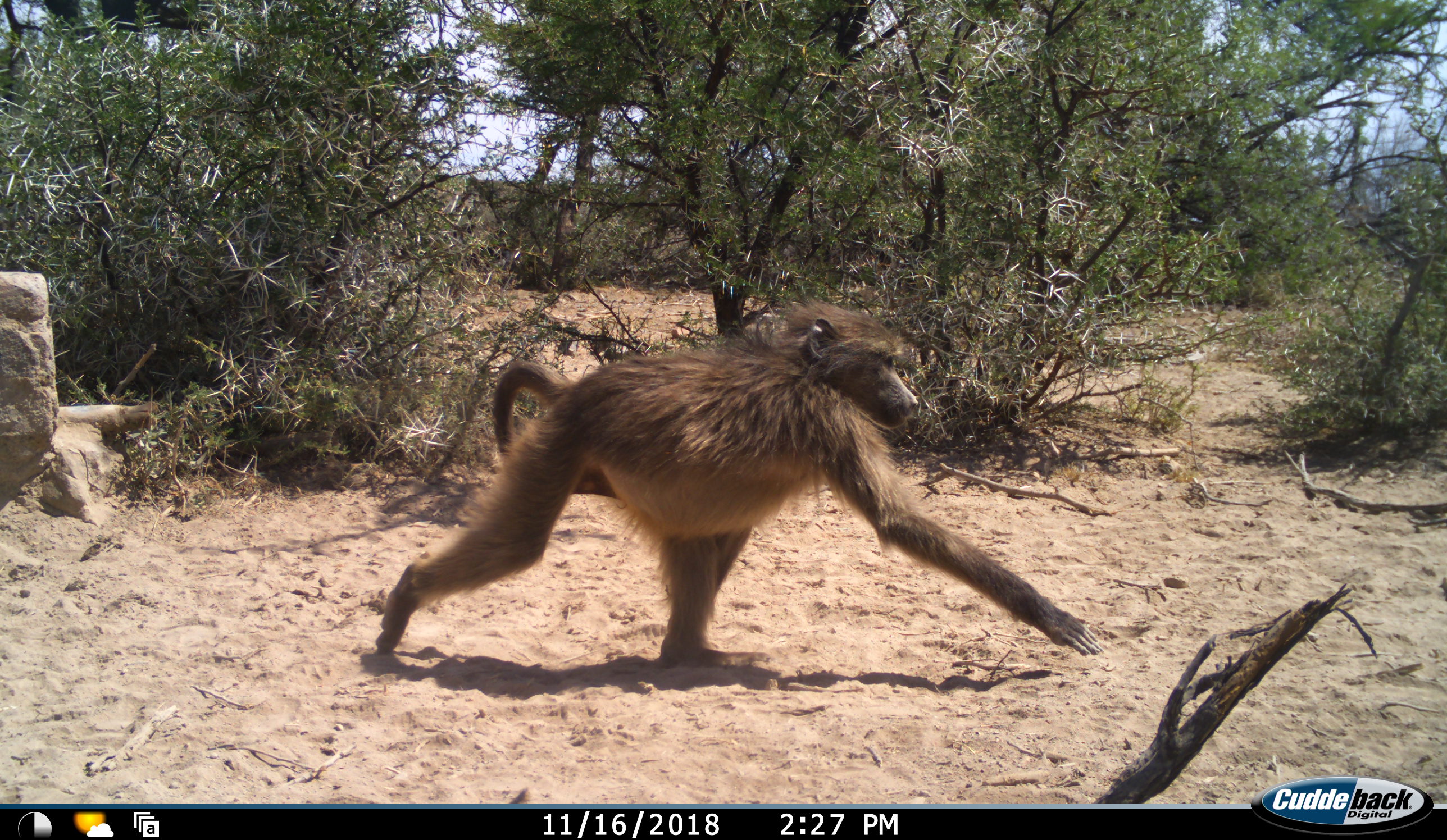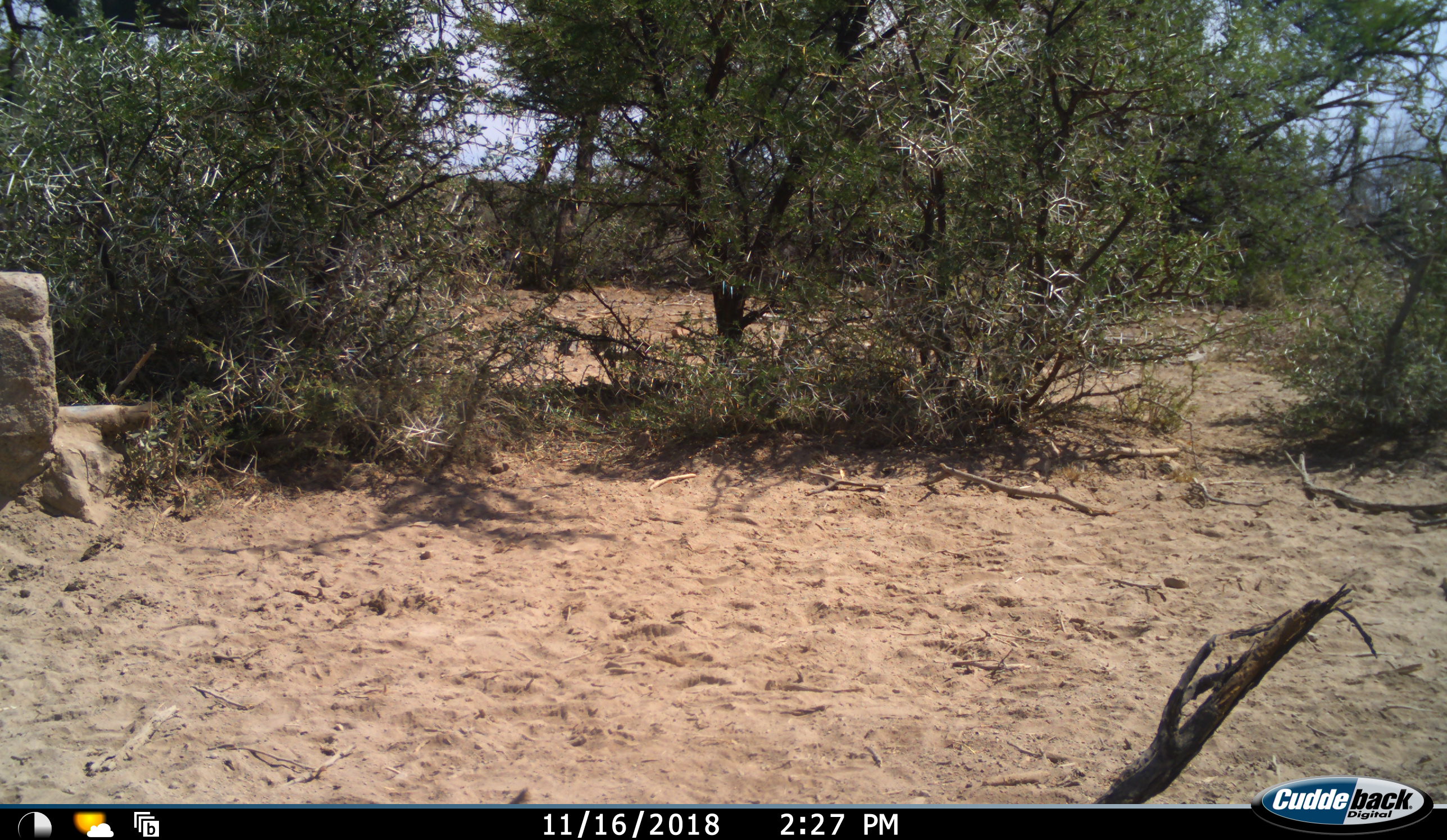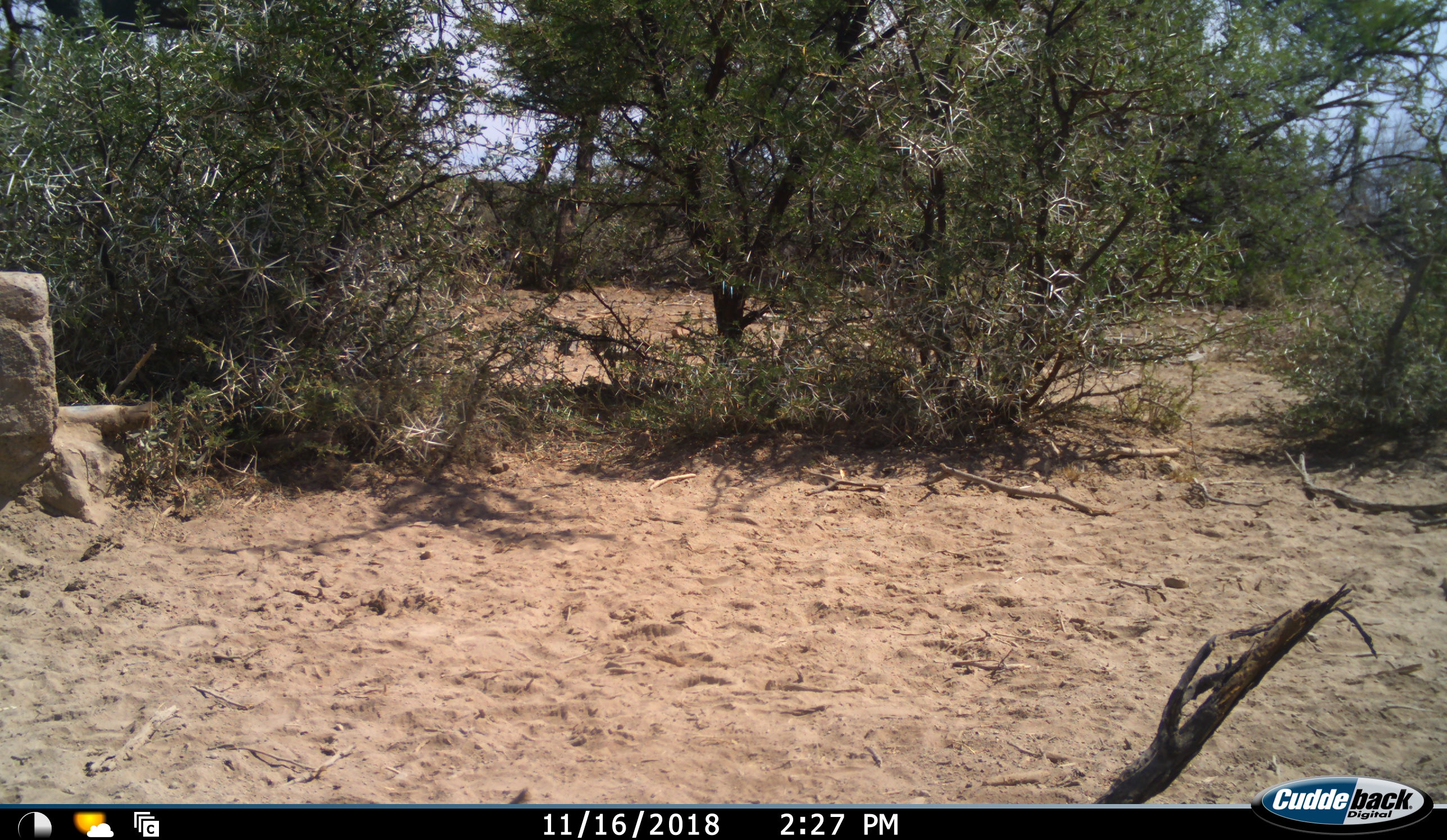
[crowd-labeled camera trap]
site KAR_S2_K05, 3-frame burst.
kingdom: Animalia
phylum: Chordata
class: Mammalia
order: Primates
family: Cercopithecidae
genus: Papio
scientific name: Papio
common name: baboon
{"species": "baboon (Papio)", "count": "1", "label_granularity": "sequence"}